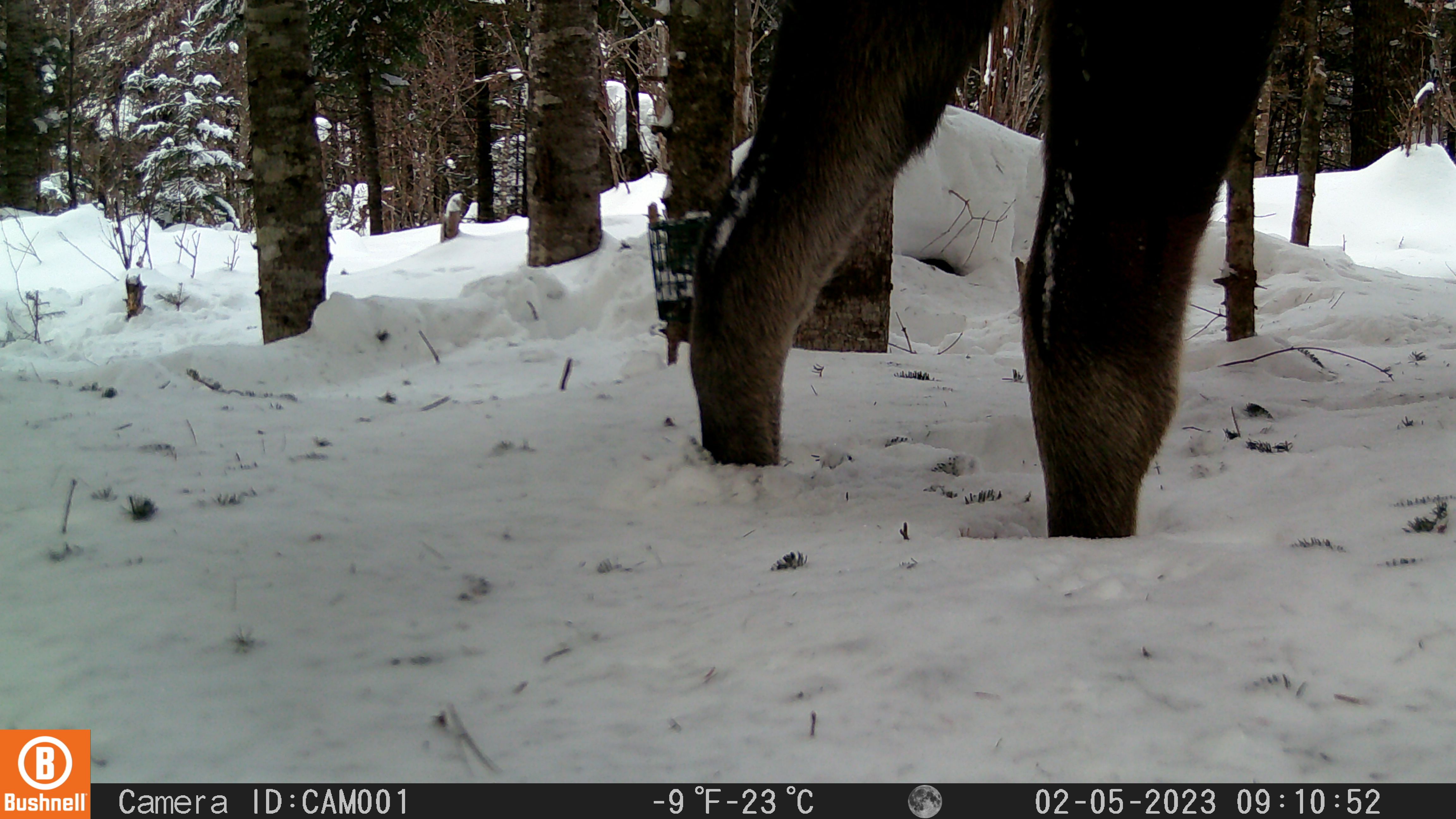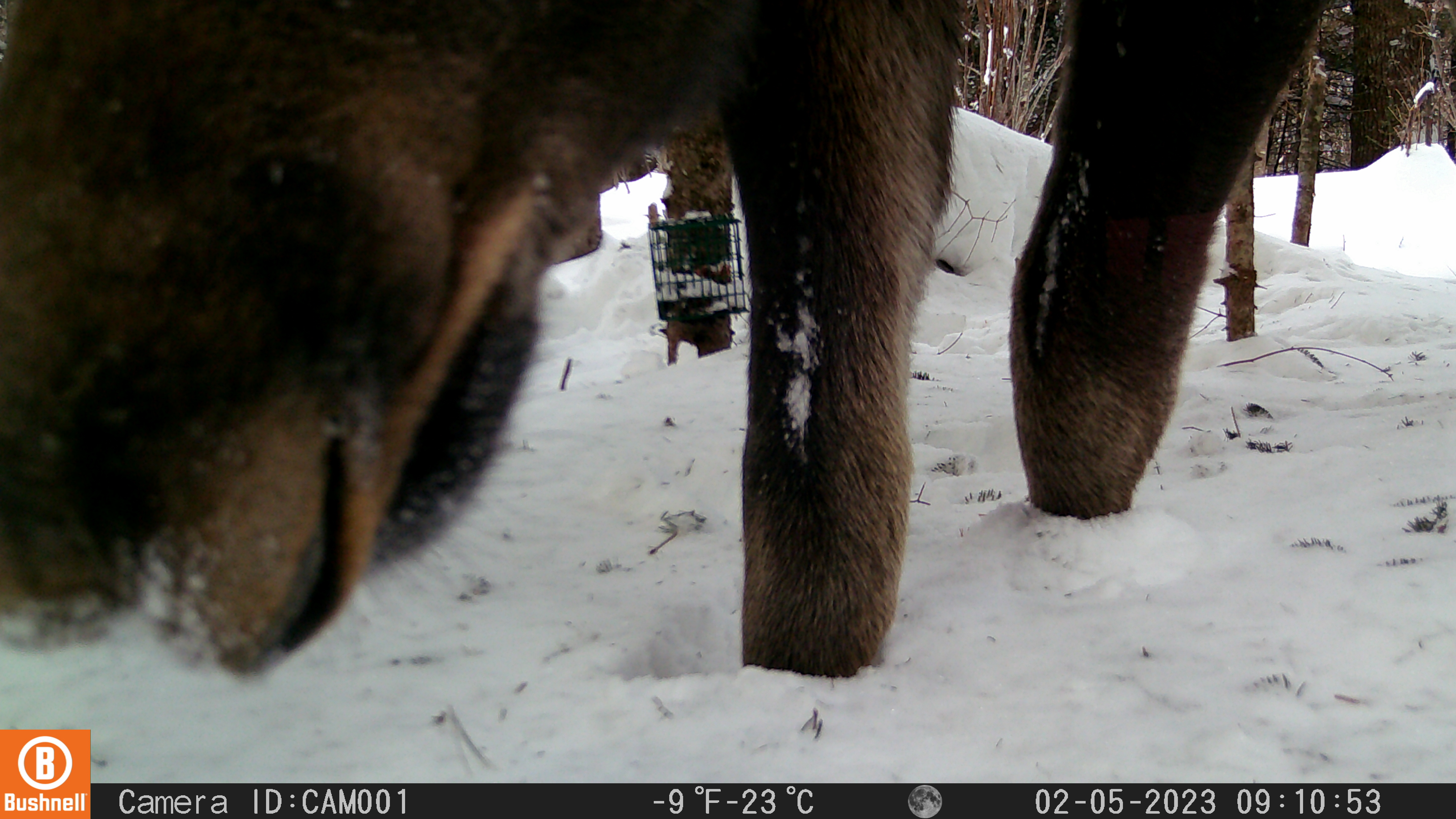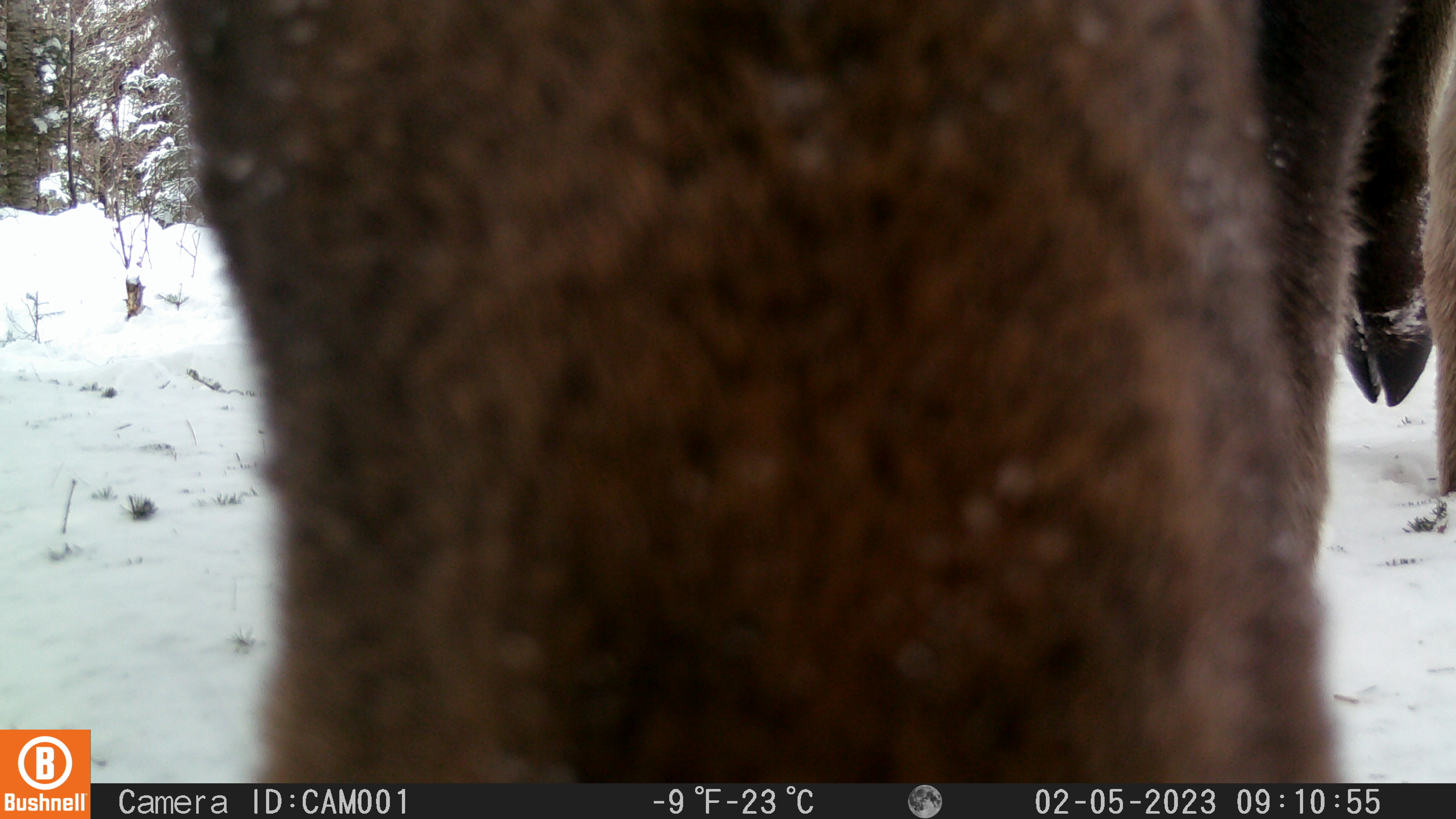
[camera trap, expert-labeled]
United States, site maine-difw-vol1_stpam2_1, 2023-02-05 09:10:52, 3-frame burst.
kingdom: Animalia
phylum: Chordata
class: Mammalia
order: Artiodactyla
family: Cervidae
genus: Alces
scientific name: Alces alces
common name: moose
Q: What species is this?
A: Moose (Alces alces).